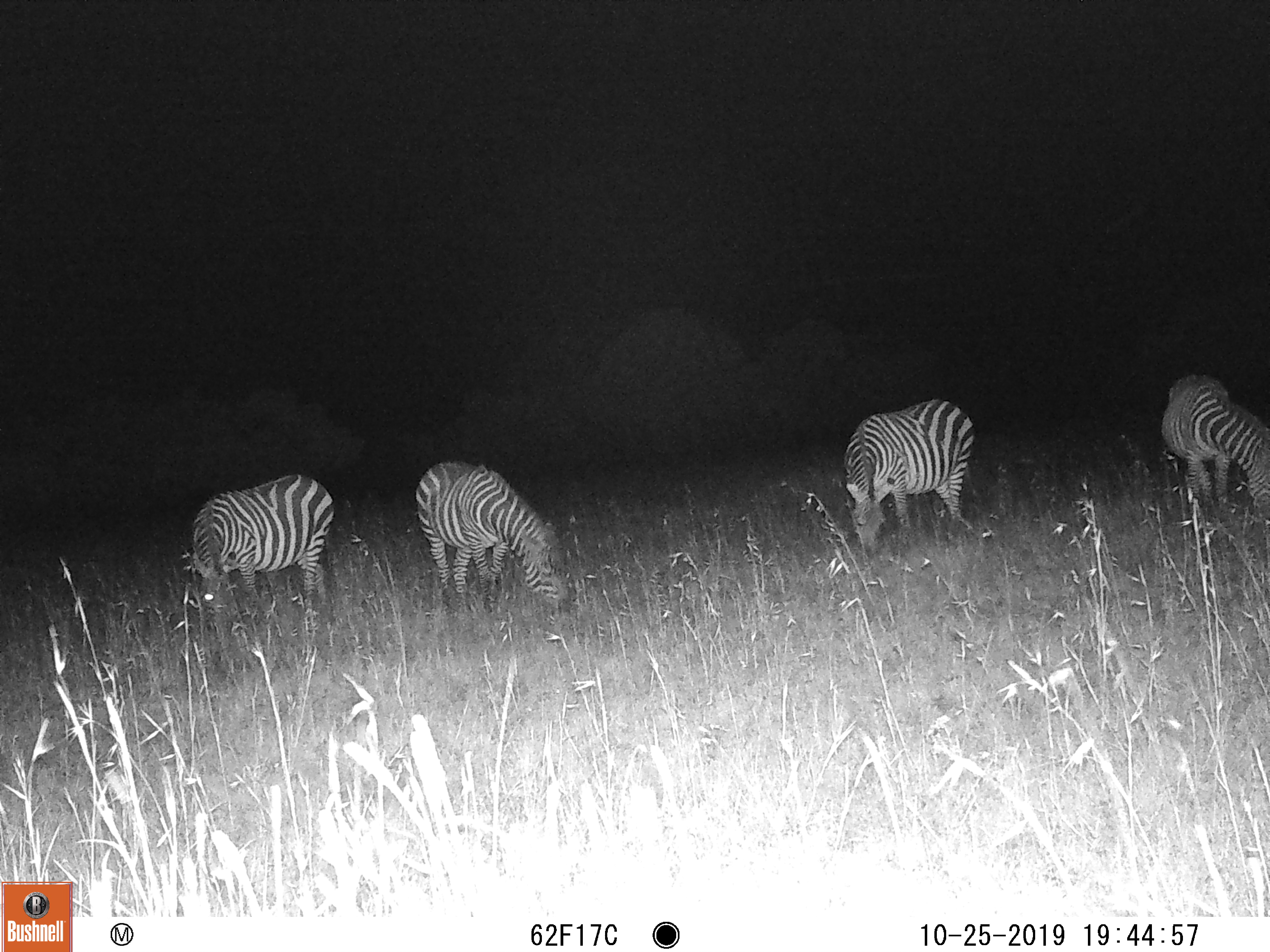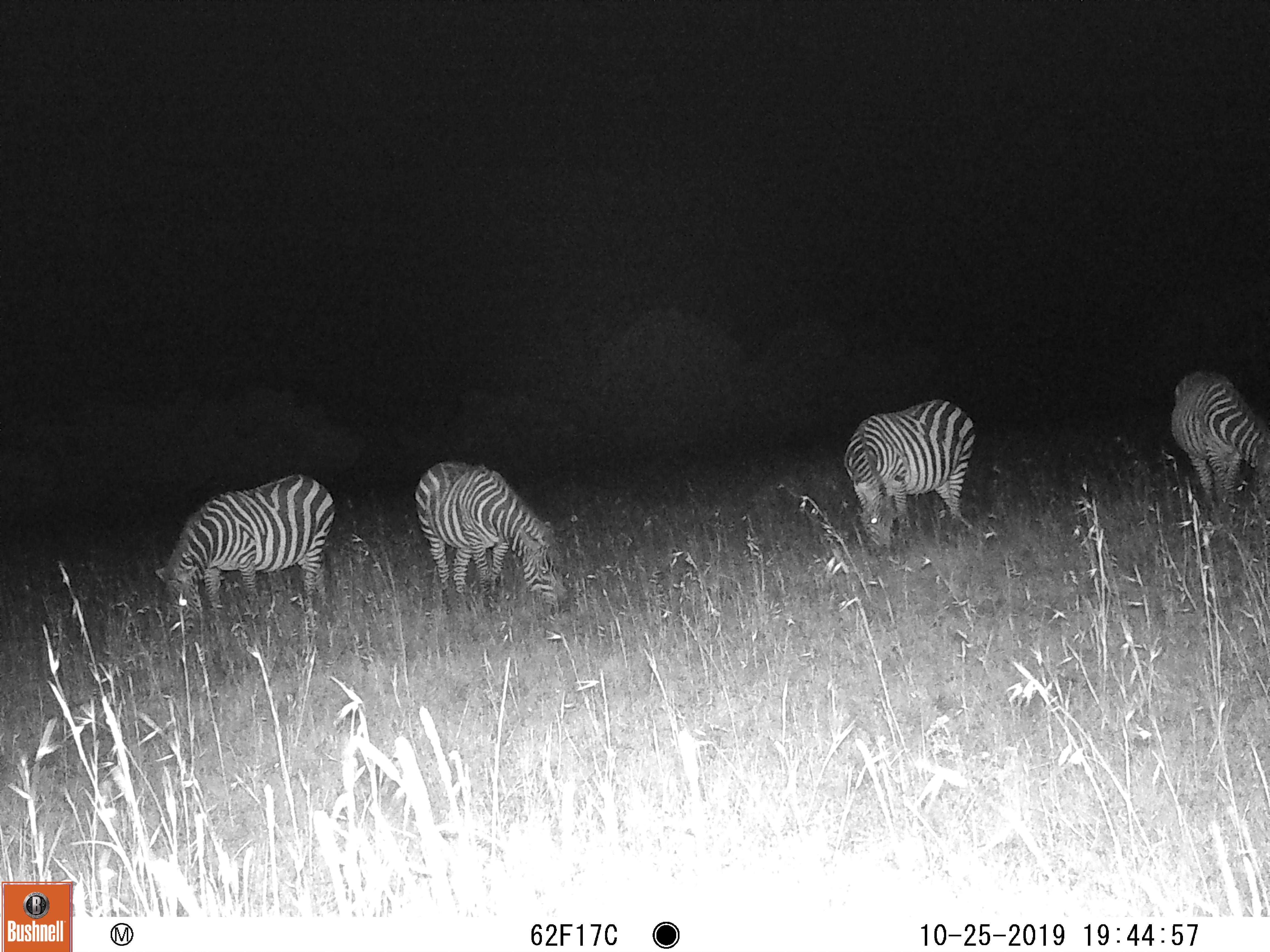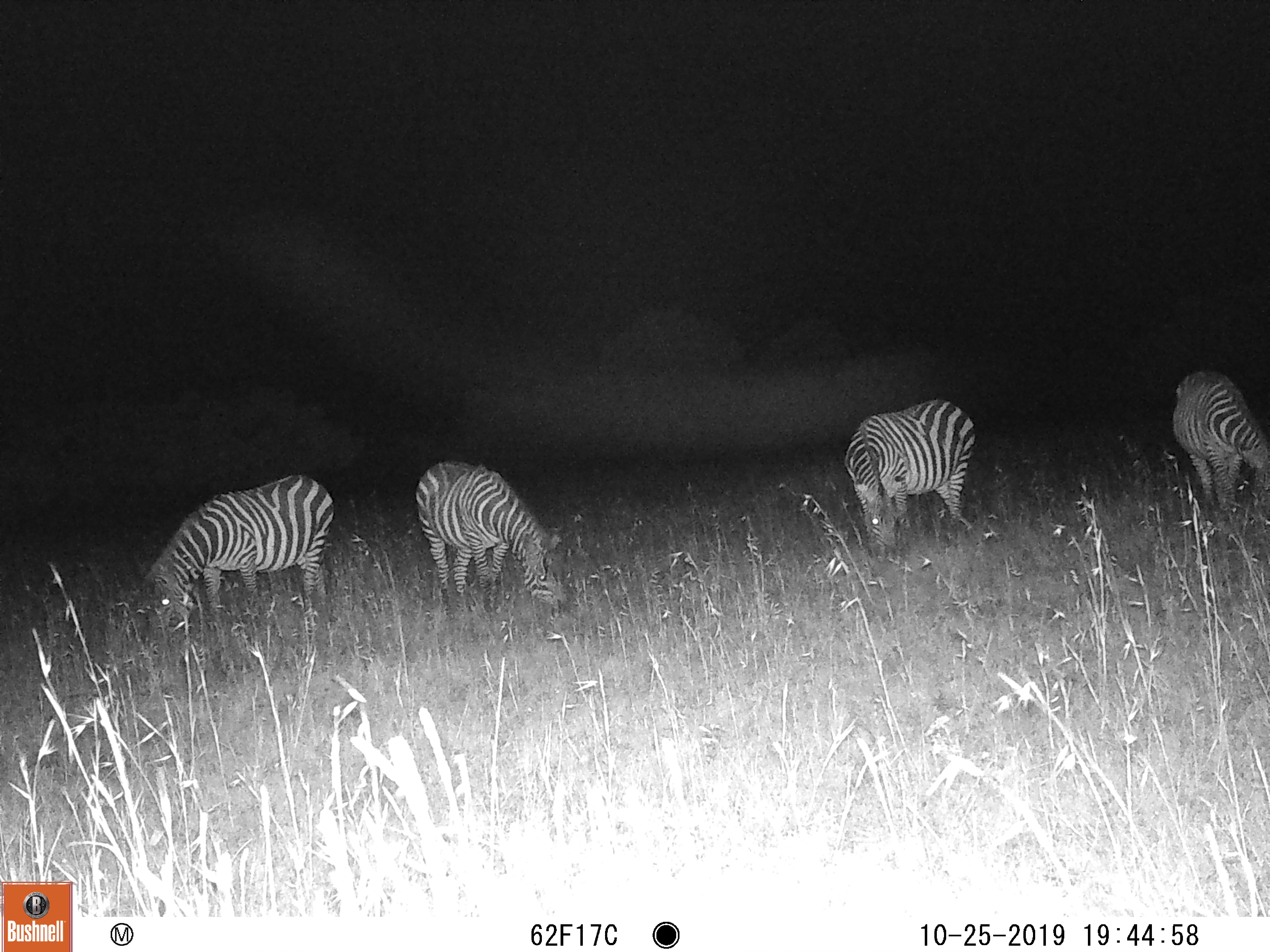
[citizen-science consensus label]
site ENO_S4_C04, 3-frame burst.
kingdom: Animalia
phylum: Chordata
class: Mammalia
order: Perissodactyla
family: Equidae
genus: Equus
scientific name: Equus quagga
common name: plains zebra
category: zebraplains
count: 4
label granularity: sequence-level